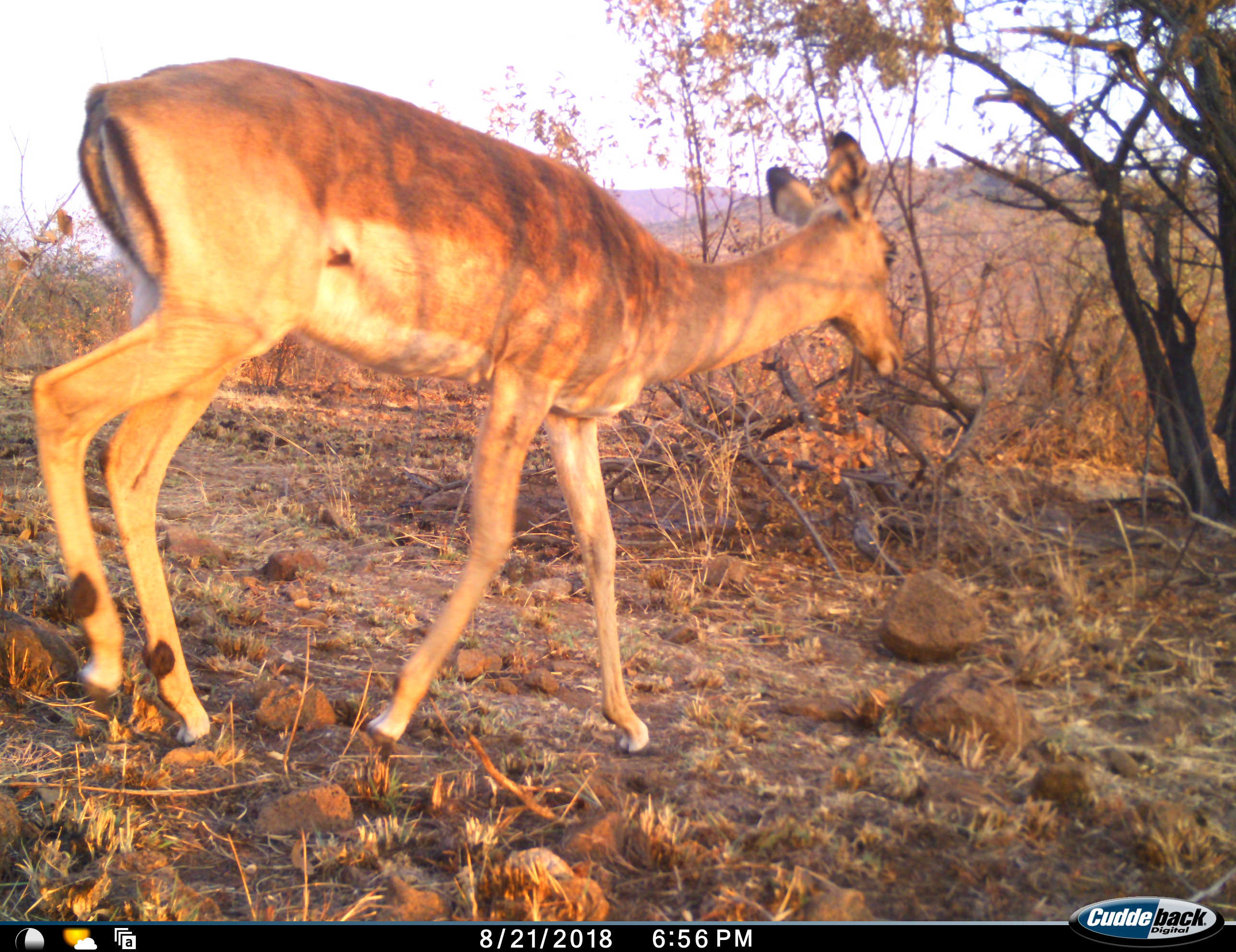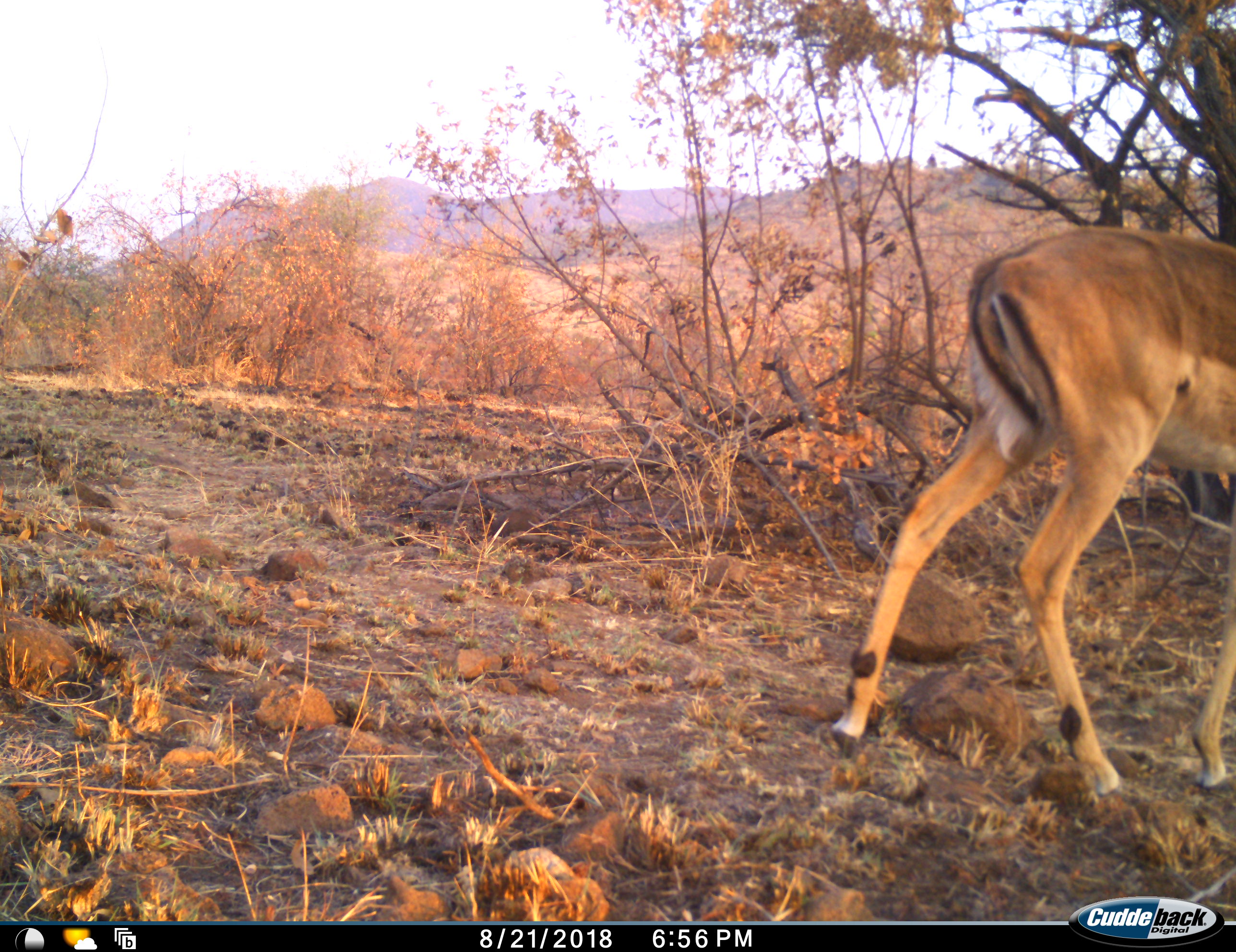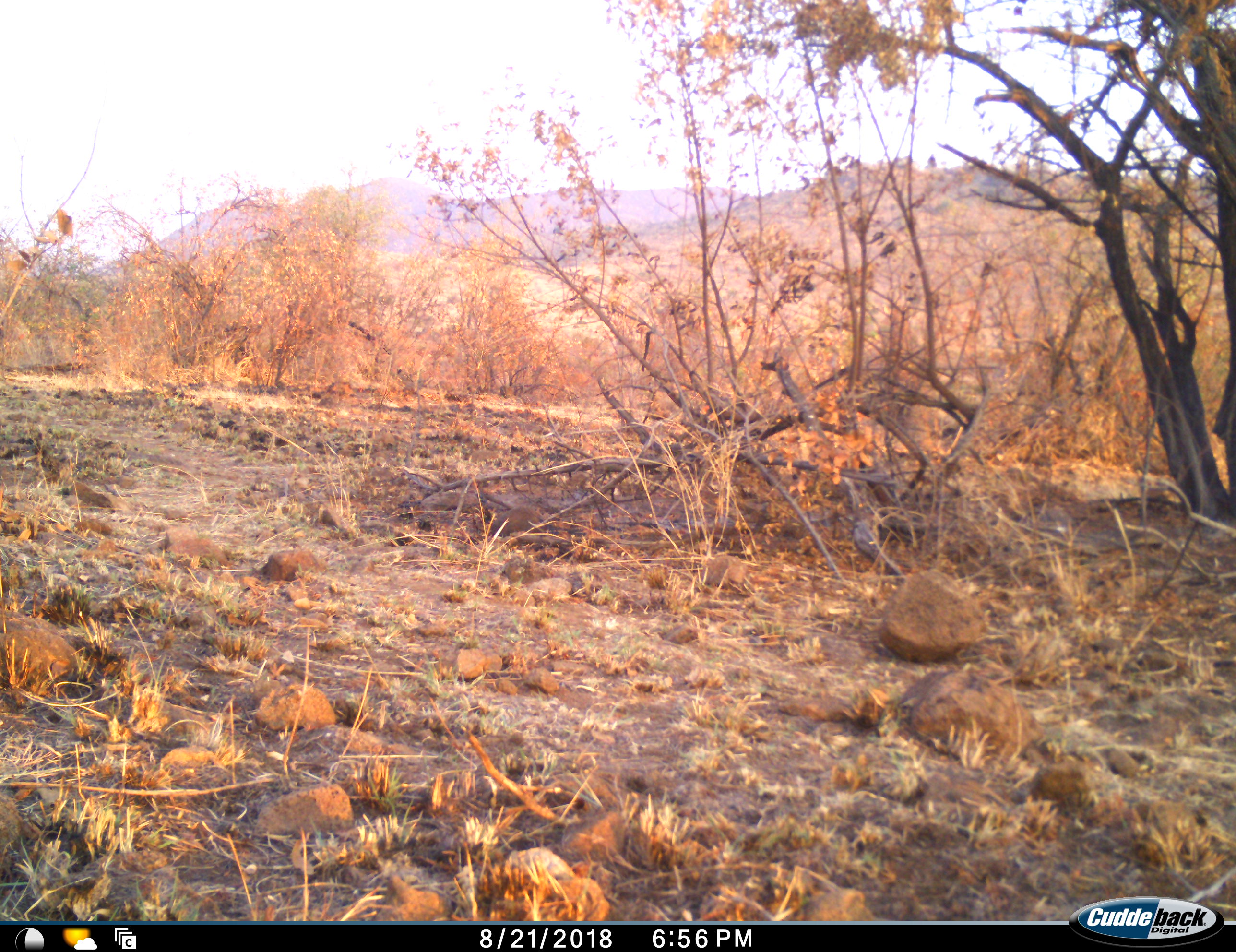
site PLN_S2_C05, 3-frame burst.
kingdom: Animalia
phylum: Chordata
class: Mammalia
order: Artiodactyla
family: Bovidae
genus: Aepyceros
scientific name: Aepyceros melampus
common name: impala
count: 1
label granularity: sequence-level